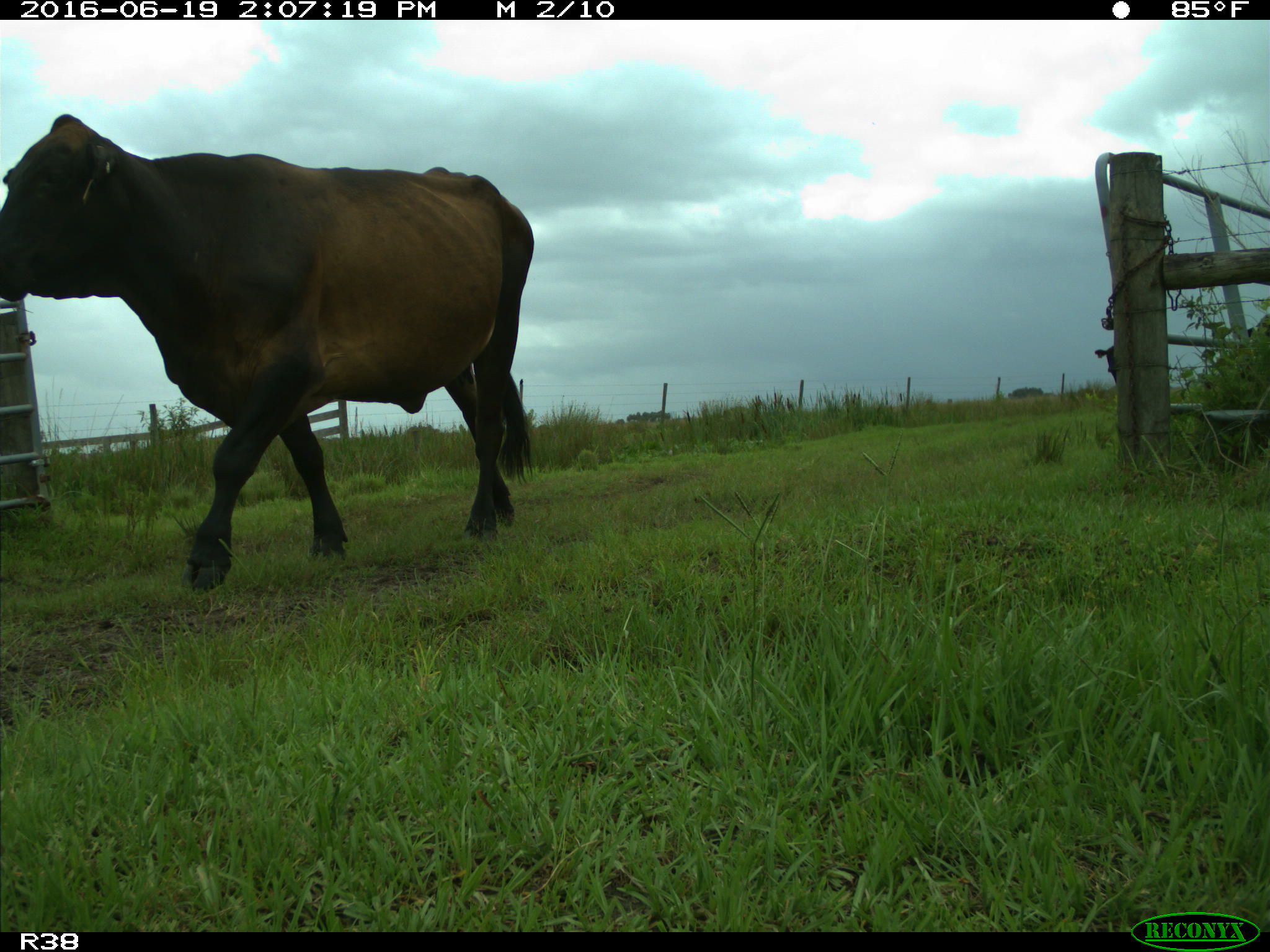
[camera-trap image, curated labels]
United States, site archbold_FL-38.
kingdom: Animalia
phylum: Chordata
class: Mammalia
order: Artiodactyla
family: Bovidae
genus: Bos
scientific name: Bos taurus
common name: domestic cow